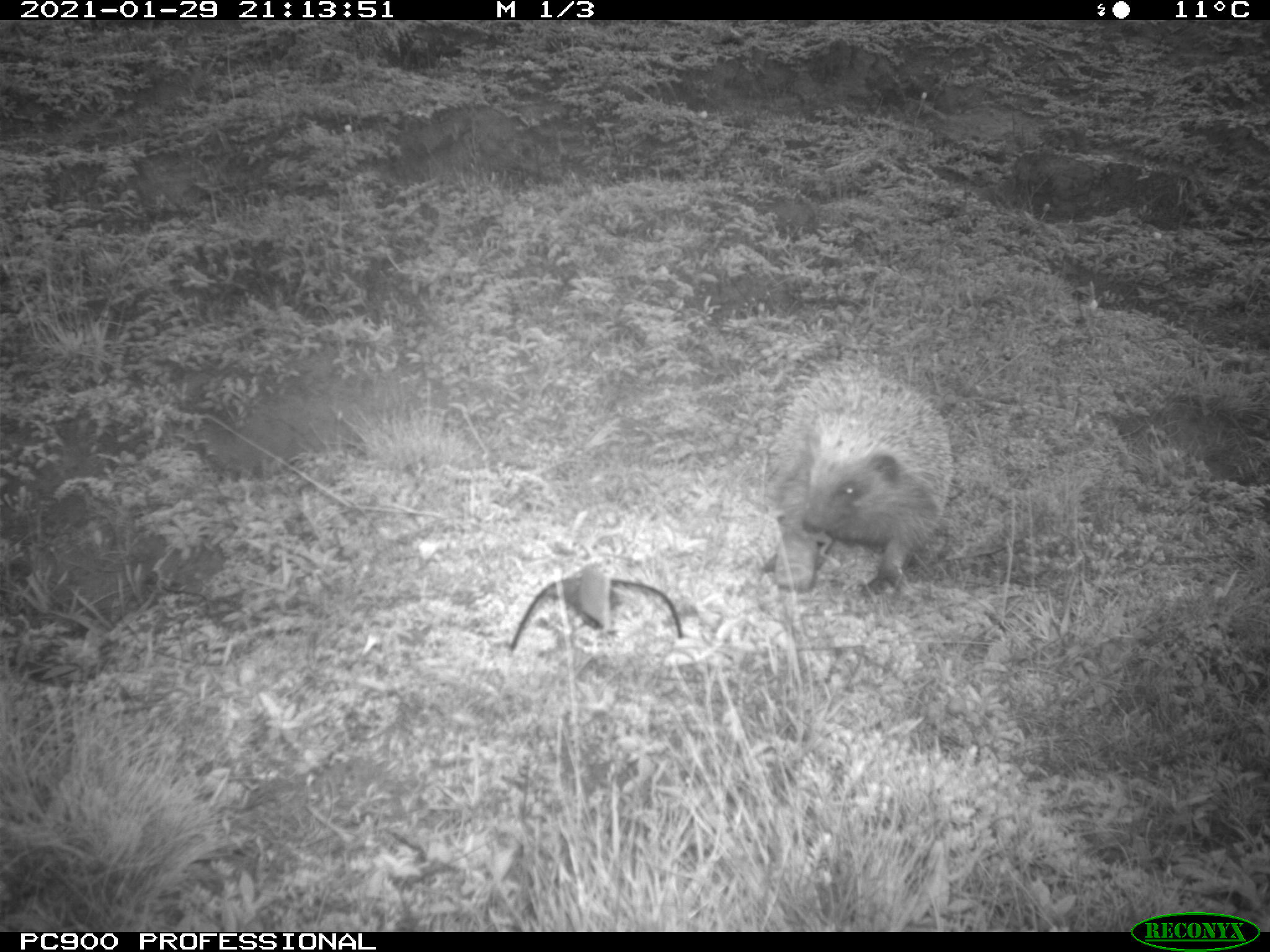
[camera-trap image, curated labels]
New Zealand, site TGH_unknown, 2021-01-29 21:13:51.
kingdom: Animalia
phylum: Chordata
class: Mammalia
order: Eulipotyphla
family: Erinaceidae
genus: Erinaceus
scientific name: Erinaceus europaeus europaeus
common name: european hedgehog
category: hedgehog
Hedgehog (european hedgehog) (Erinaceus europaeus europaeus).